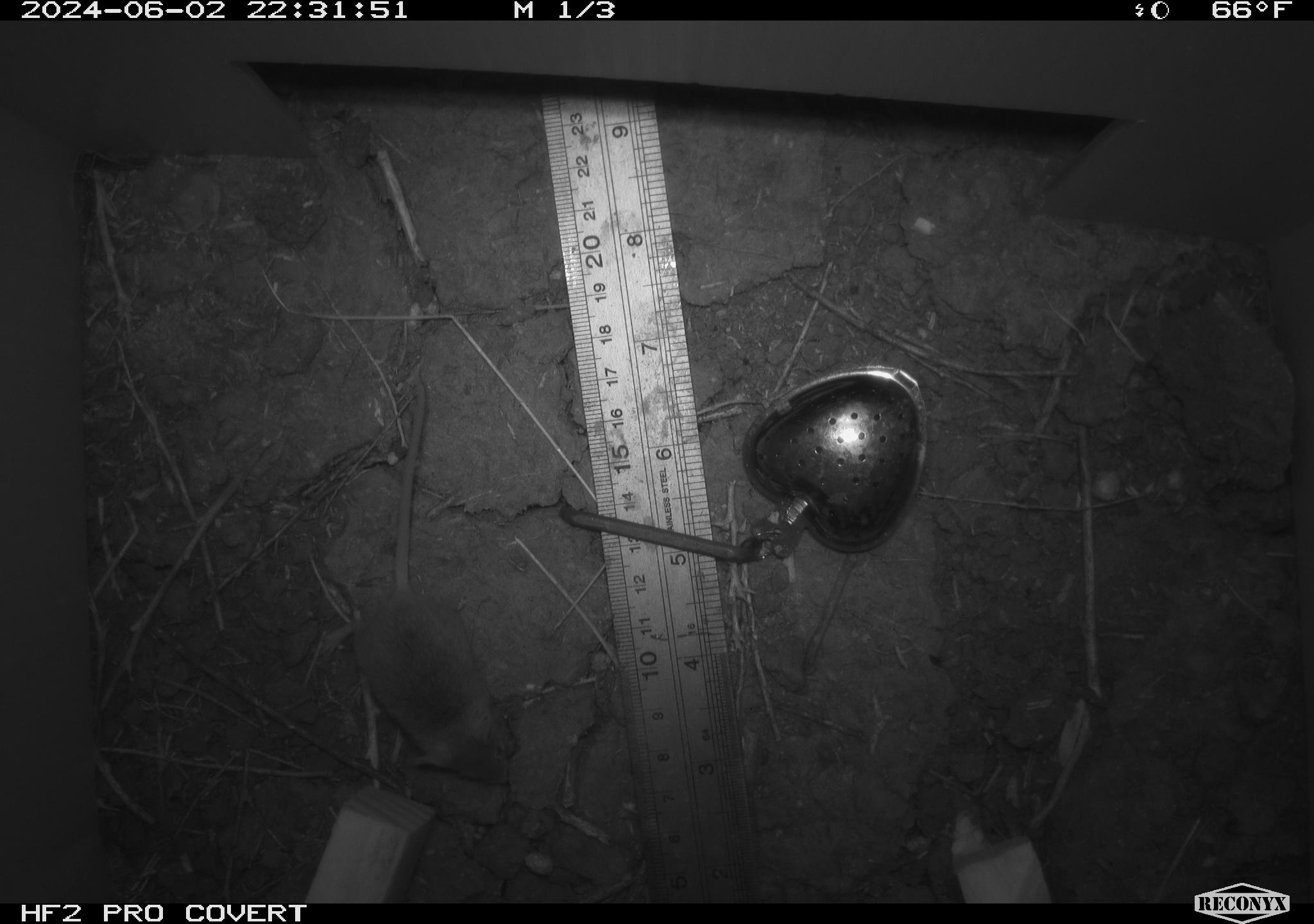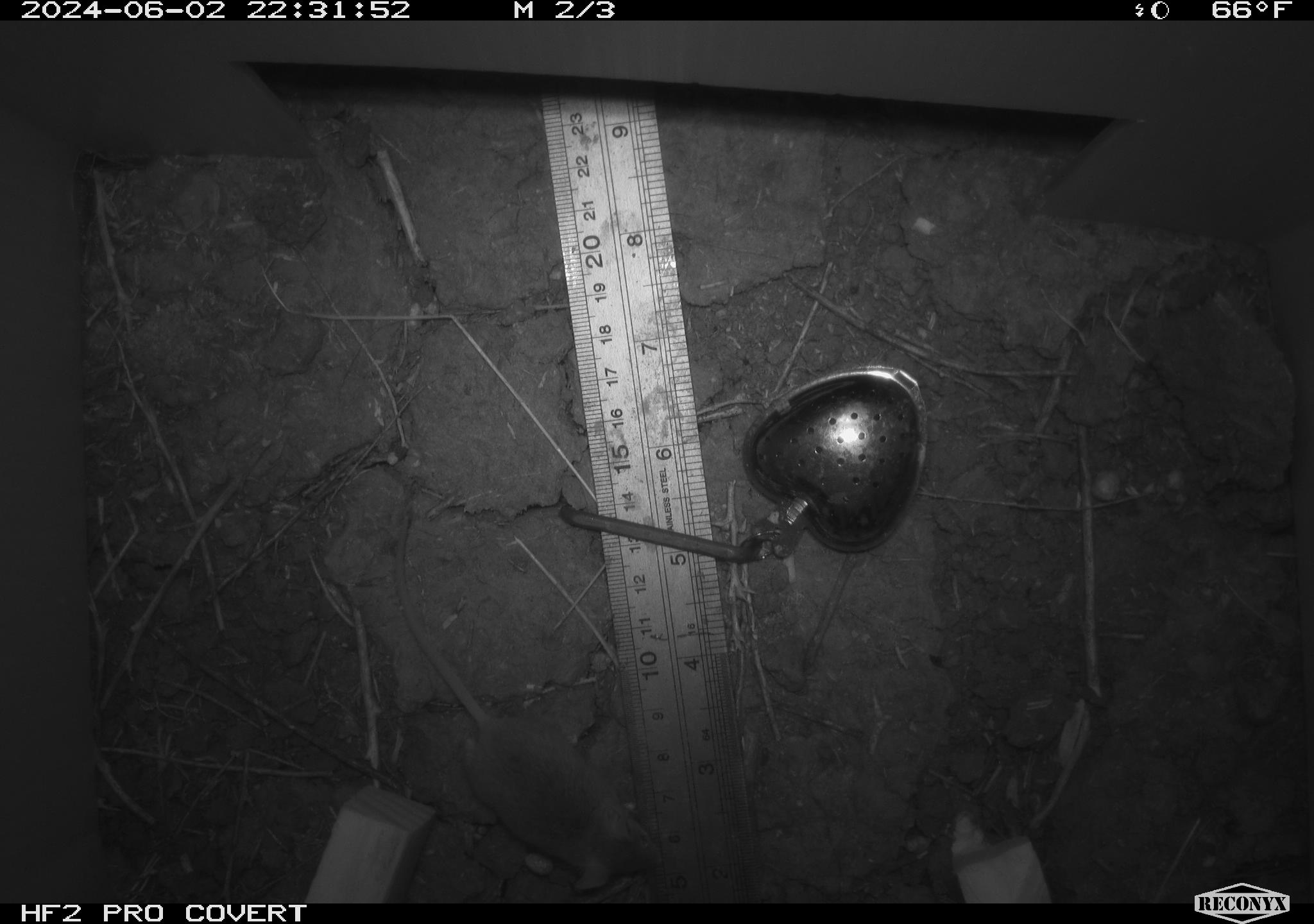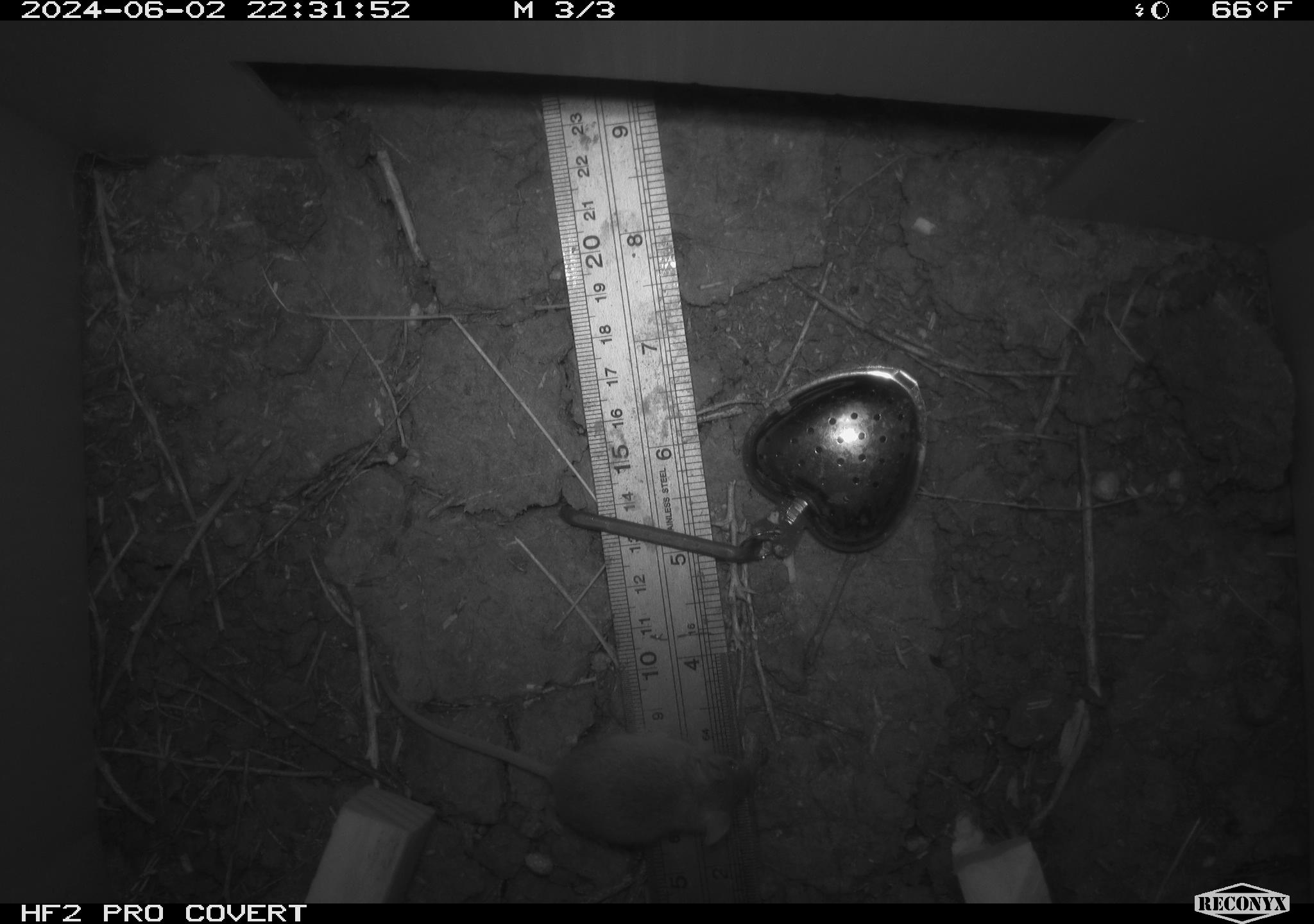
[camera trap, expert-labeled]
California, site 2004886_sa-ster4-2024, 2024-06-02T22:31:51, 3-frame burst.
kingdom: Animalia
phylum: Chordata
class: Mammalia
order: Rodentia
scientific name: Rodentia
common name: mouse species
Mouse species (Rodentia).